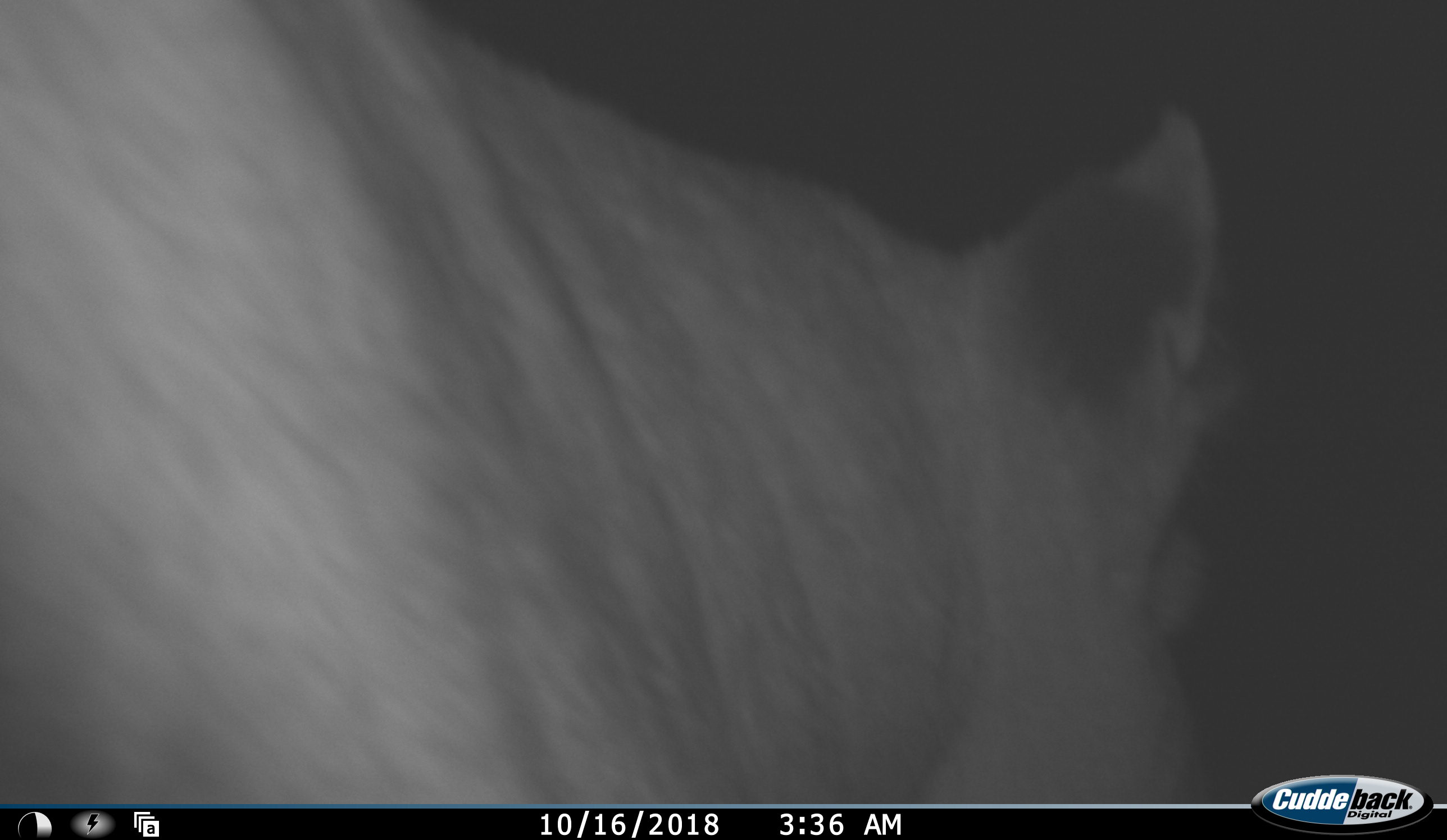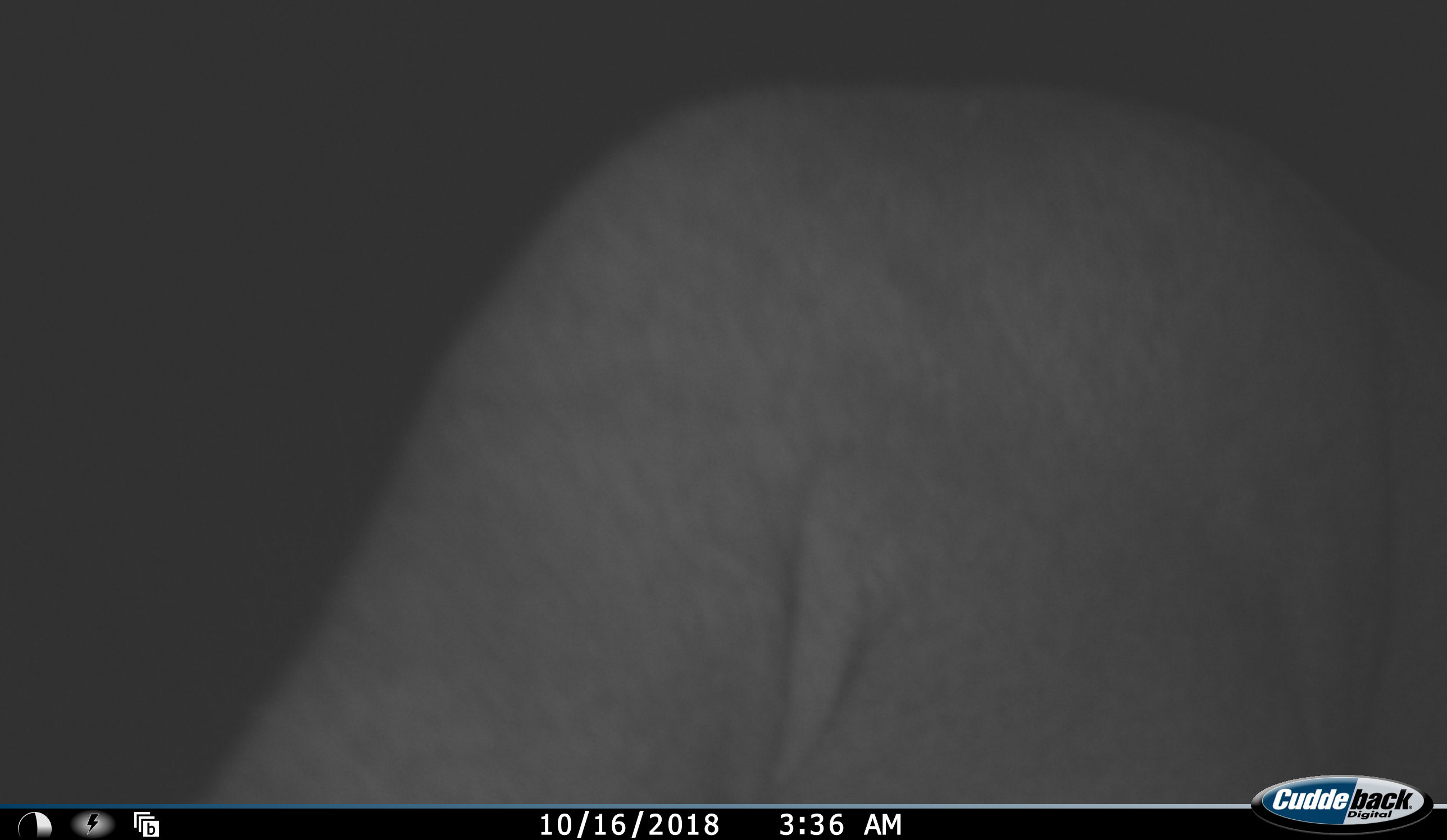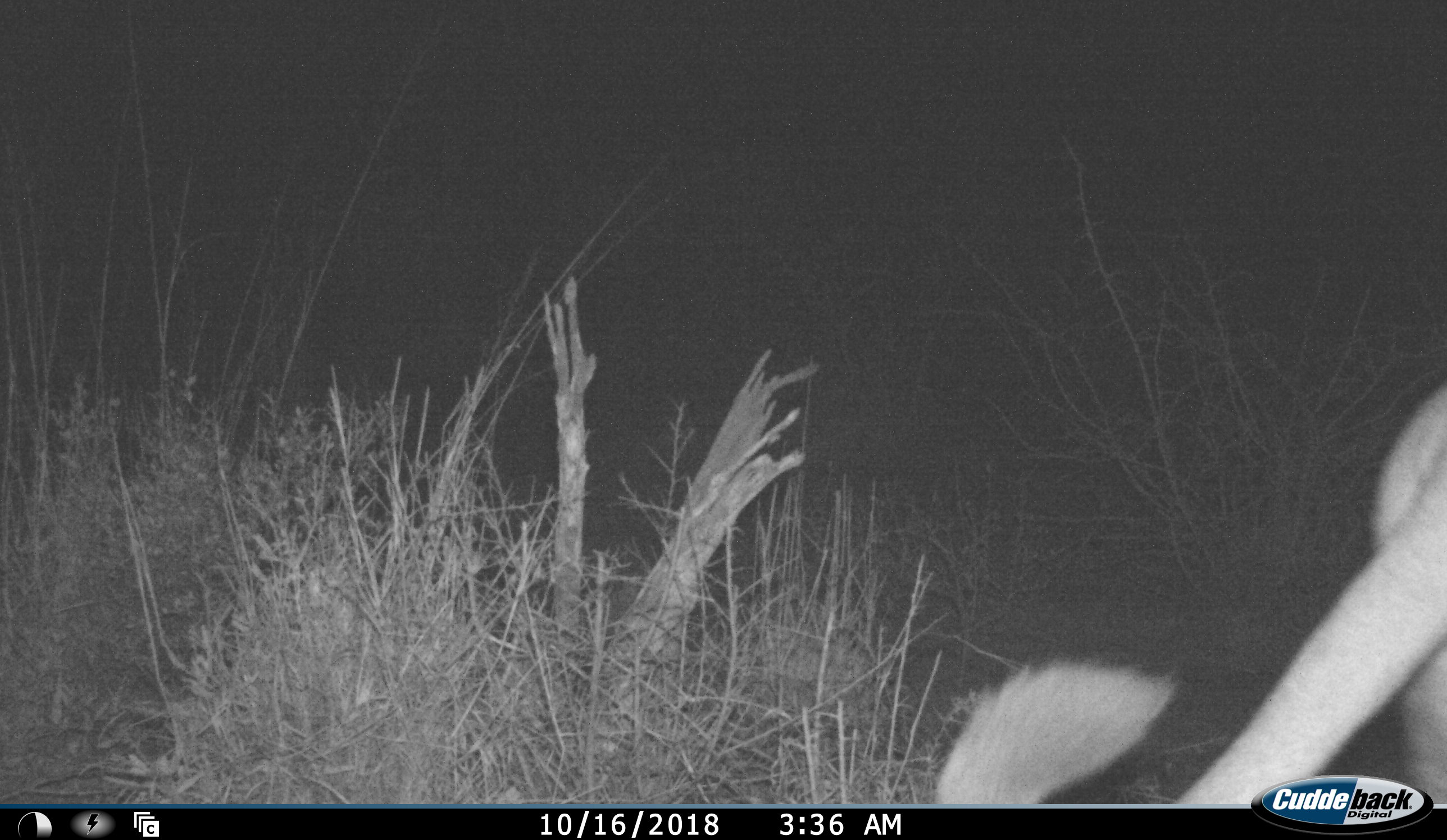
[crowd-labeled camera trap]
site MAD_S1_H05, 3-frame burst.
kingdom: Animalia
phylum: Chordata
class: Mammalia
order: Carnivora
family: Felidae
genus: Panthera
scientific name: Panthera leo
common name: lion female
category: lionfemale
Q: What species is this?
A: Lionfemale (lion female) (Panthera leo).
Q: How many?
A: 1.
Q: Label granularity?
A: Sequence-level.